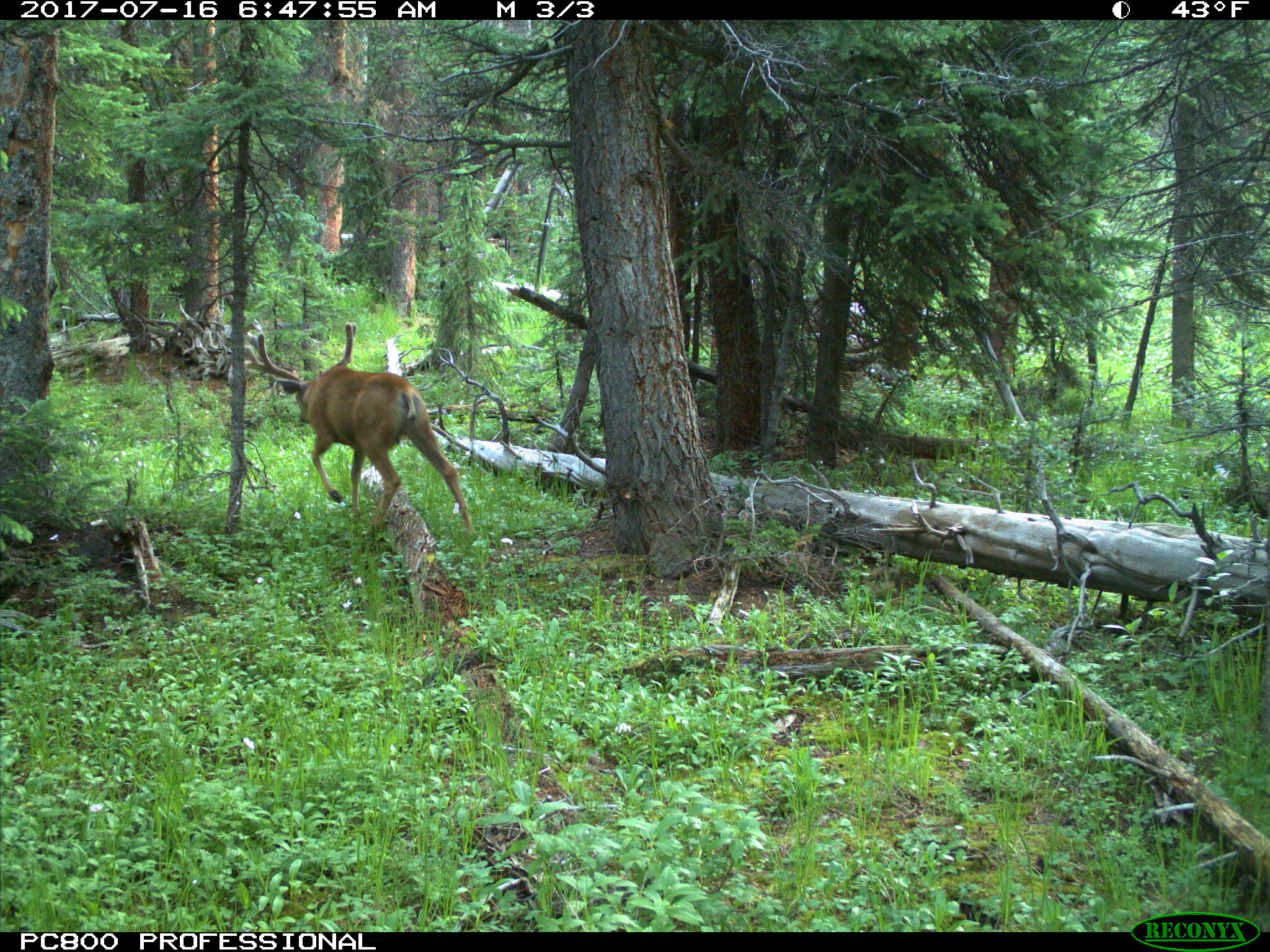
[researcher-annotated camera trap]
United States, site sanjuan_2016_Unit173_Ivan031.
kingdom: Animalia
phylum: Chordata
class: Mammalia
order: Artiodactyla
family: Cervidae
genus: Odocoileus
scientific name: Odocoileus hemionus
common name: mule deer